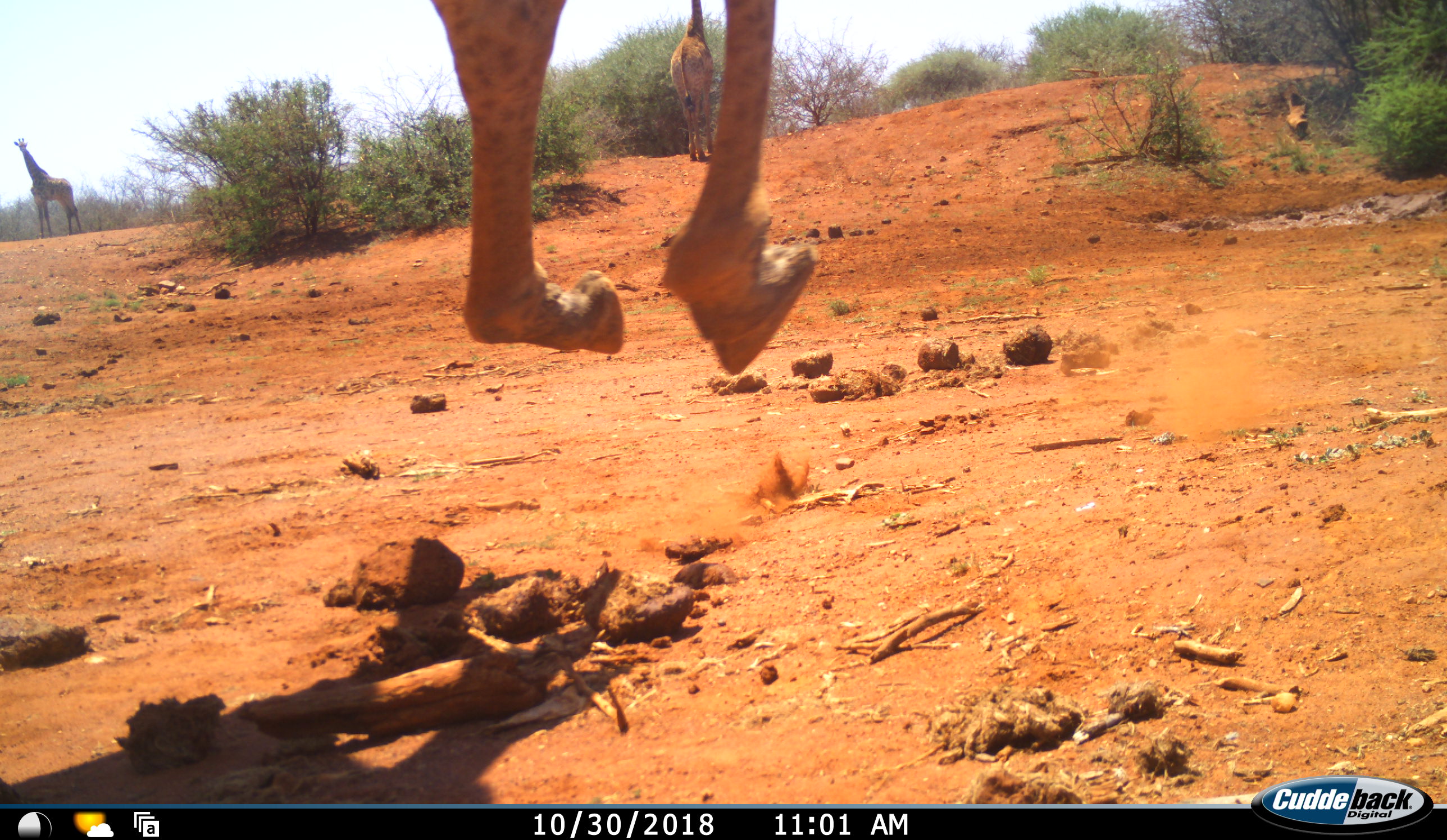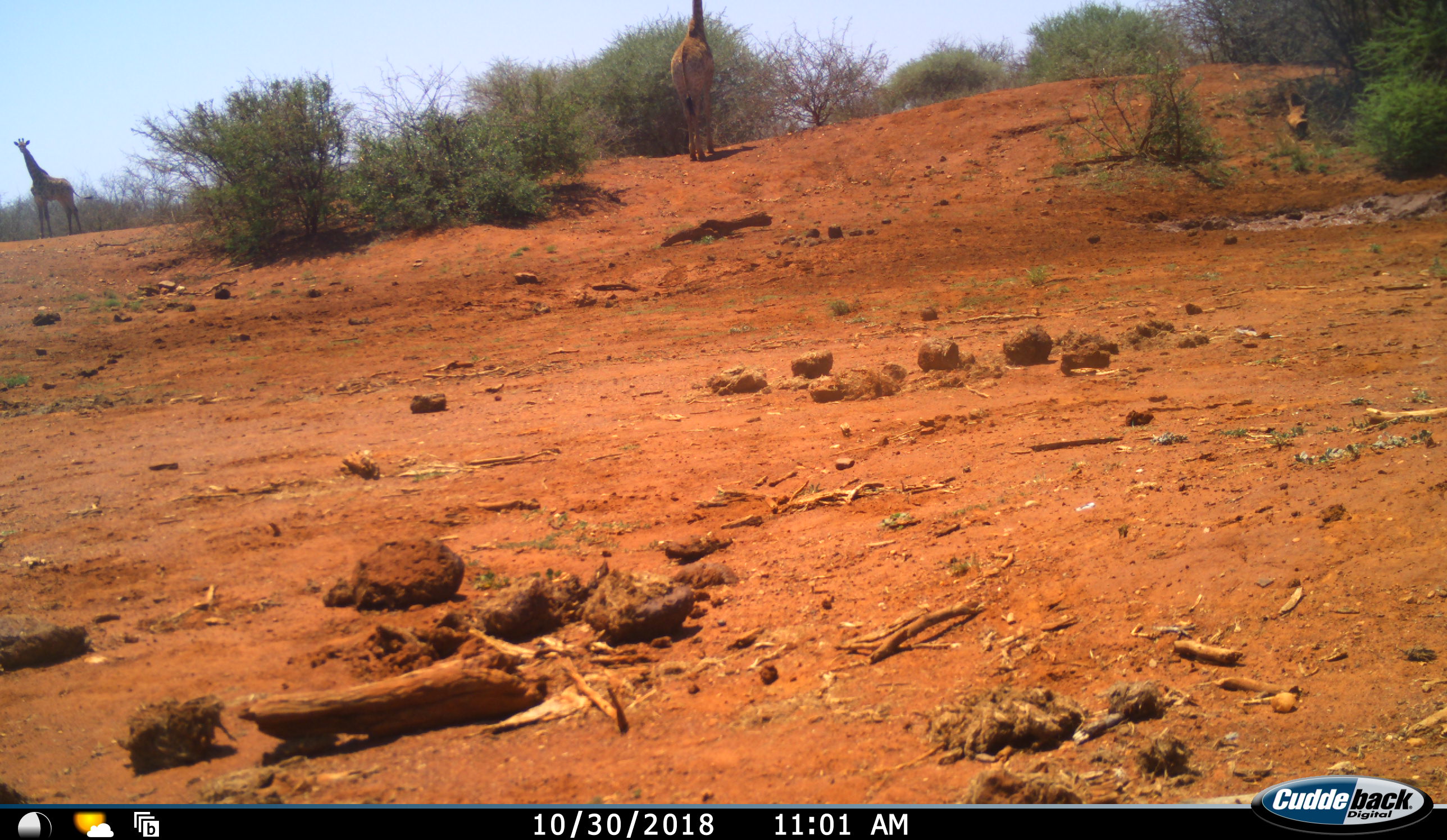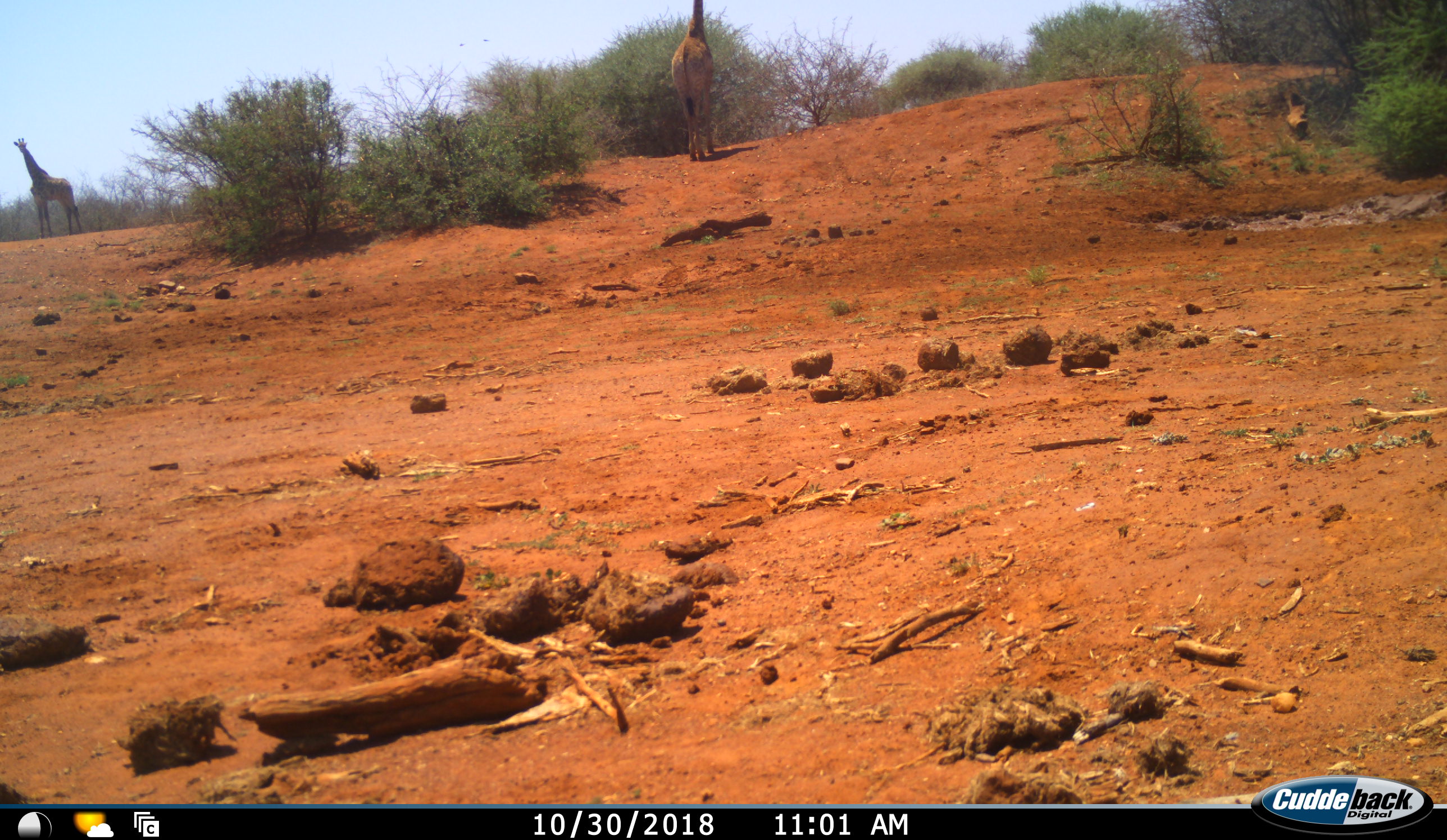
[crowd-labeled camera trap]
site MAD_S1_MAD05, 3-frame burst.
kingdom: Animalia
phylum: Chordata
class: Mammalia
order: Artiodactyla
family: Giraffidae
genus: Giraffa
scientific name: Giraffa camelopardalis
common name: giraffe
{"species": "giraffe (Giraffa camelopardalis)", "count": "3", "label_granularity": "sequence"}